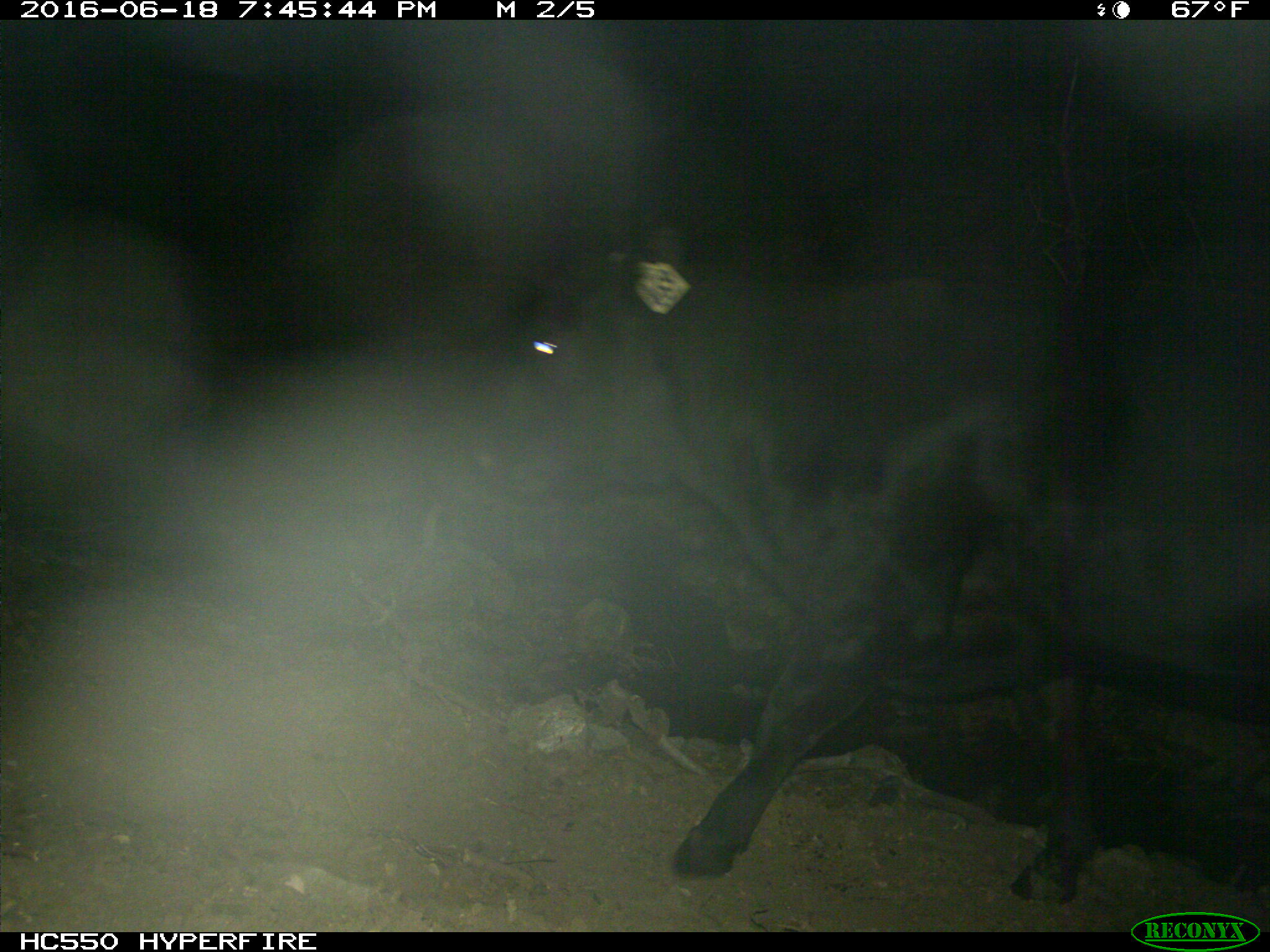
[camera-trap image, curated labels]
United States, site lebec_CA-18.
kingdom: Animalia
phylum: Chordata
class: Mammalia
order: Artiodactyla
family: Bovidae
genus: Bos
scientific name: Bos taurus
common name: domestic cow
Bos taurus (domestic cow).